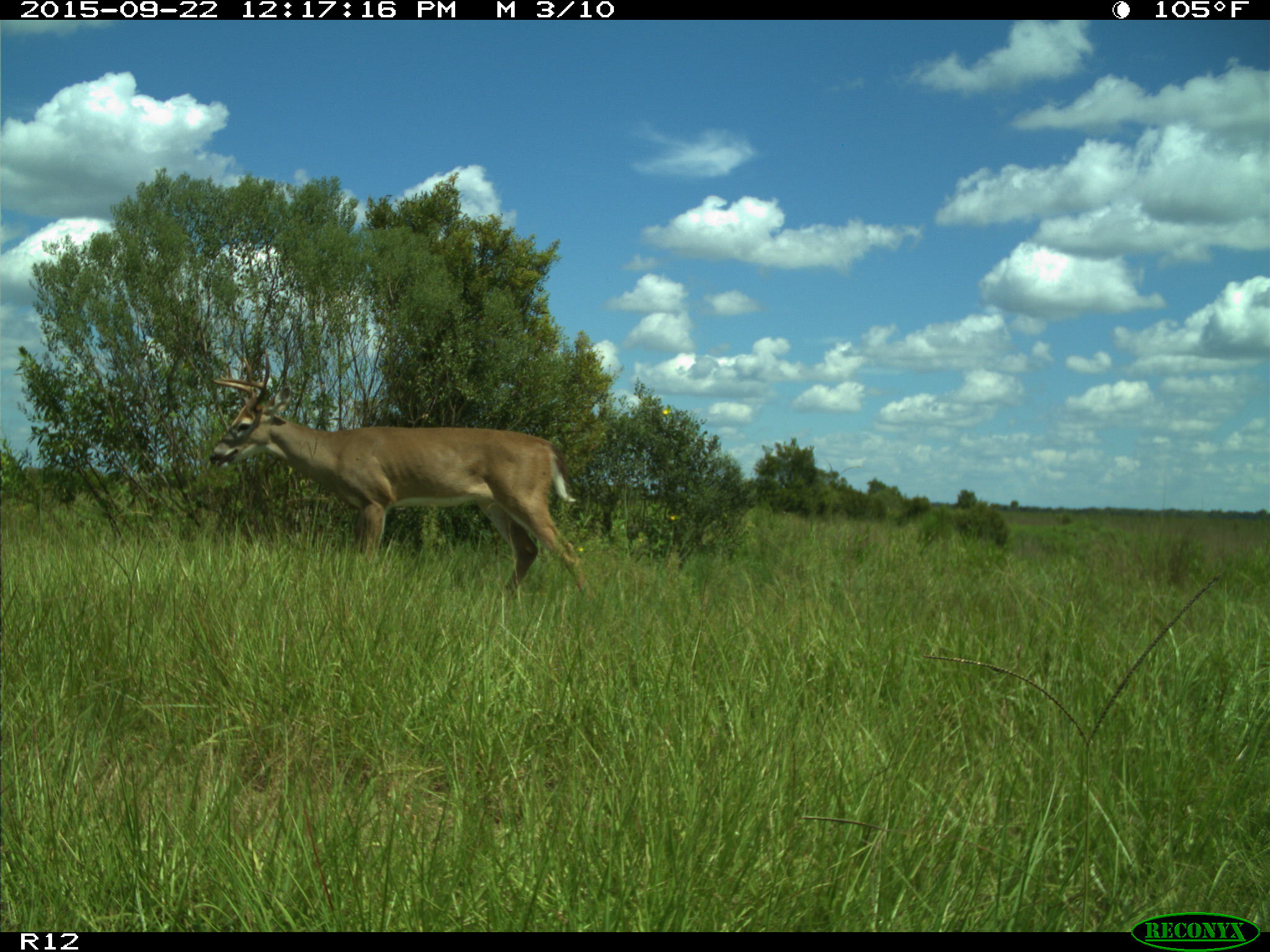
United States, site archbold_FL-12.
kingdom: Animalia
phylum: Chordata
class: Mammalia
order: Artiodactyla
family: Cervidae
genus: Odocoileus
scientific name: Odocoileus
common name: deer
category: unidentified deer